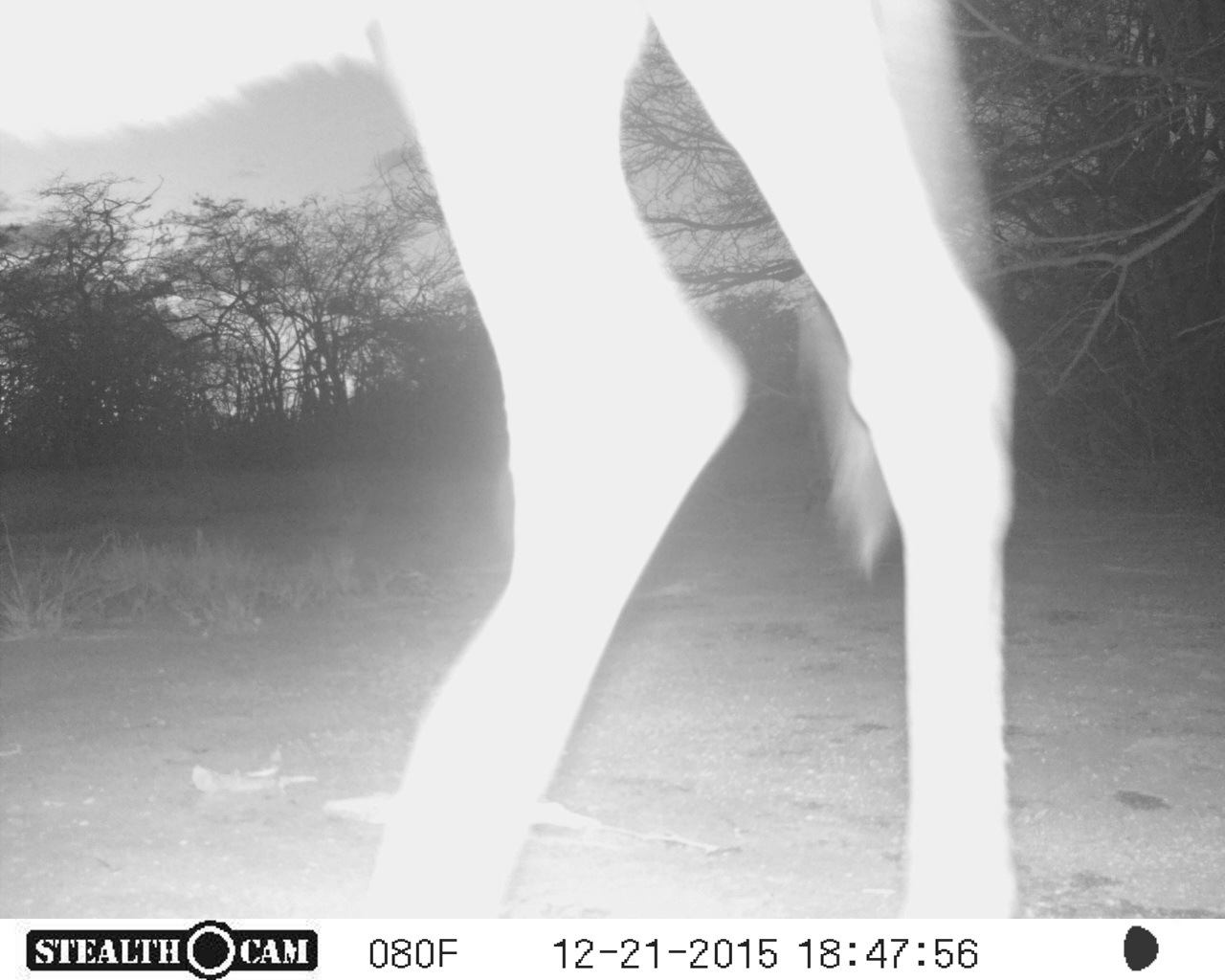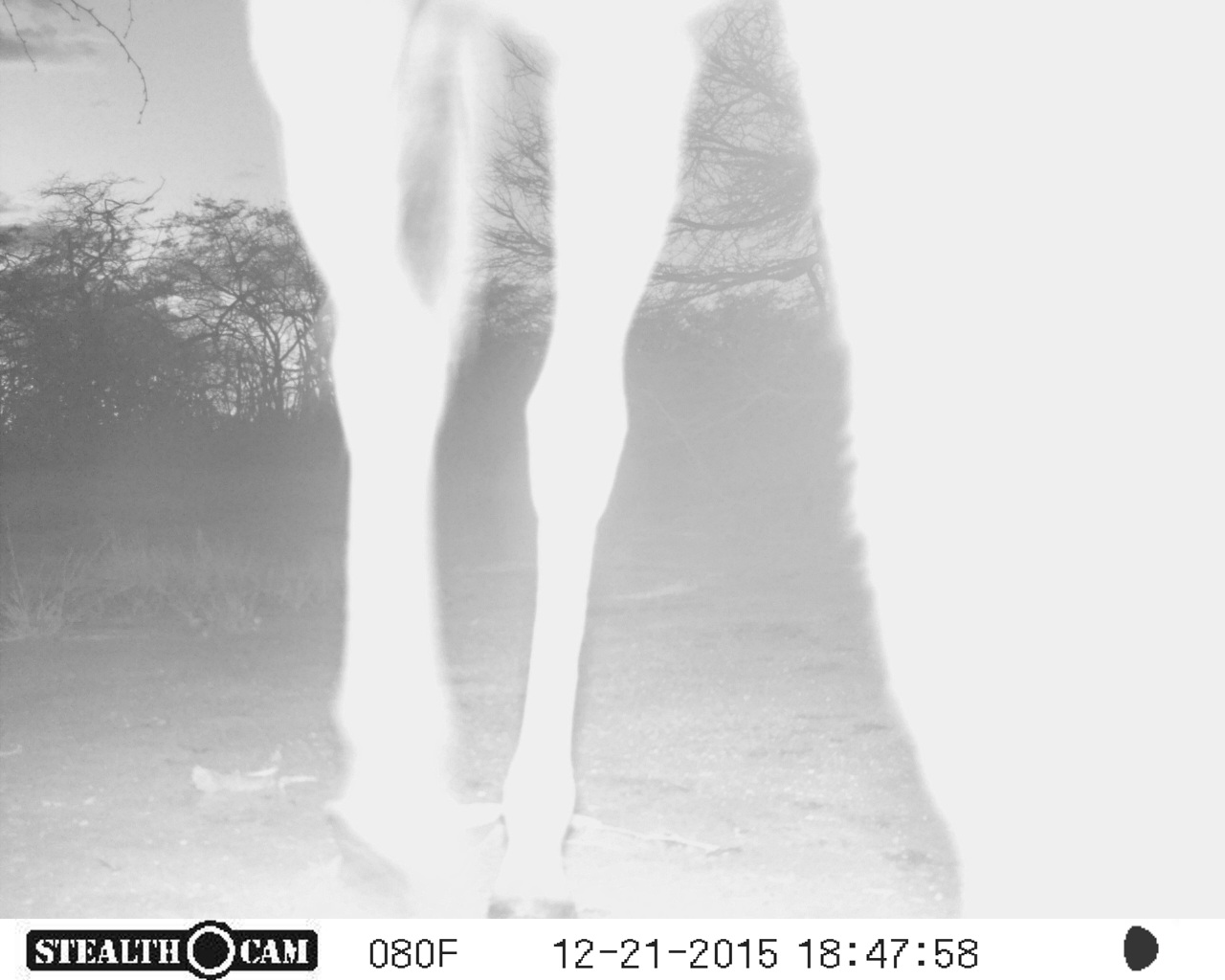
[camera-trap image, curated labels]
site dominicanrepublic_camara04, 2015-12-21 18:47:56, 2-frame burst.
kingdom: Animalia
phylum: Chordata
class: Mammalia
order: Perissodactyla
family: Equidae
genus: Equus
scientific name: Equus asinus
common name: donkey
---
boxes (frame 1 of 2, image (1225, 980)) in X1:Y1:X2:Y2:
donkey: 343:5:1025:929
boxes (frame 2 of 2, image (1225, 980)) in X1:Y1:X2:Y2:
donkey: 224:0:1225:918